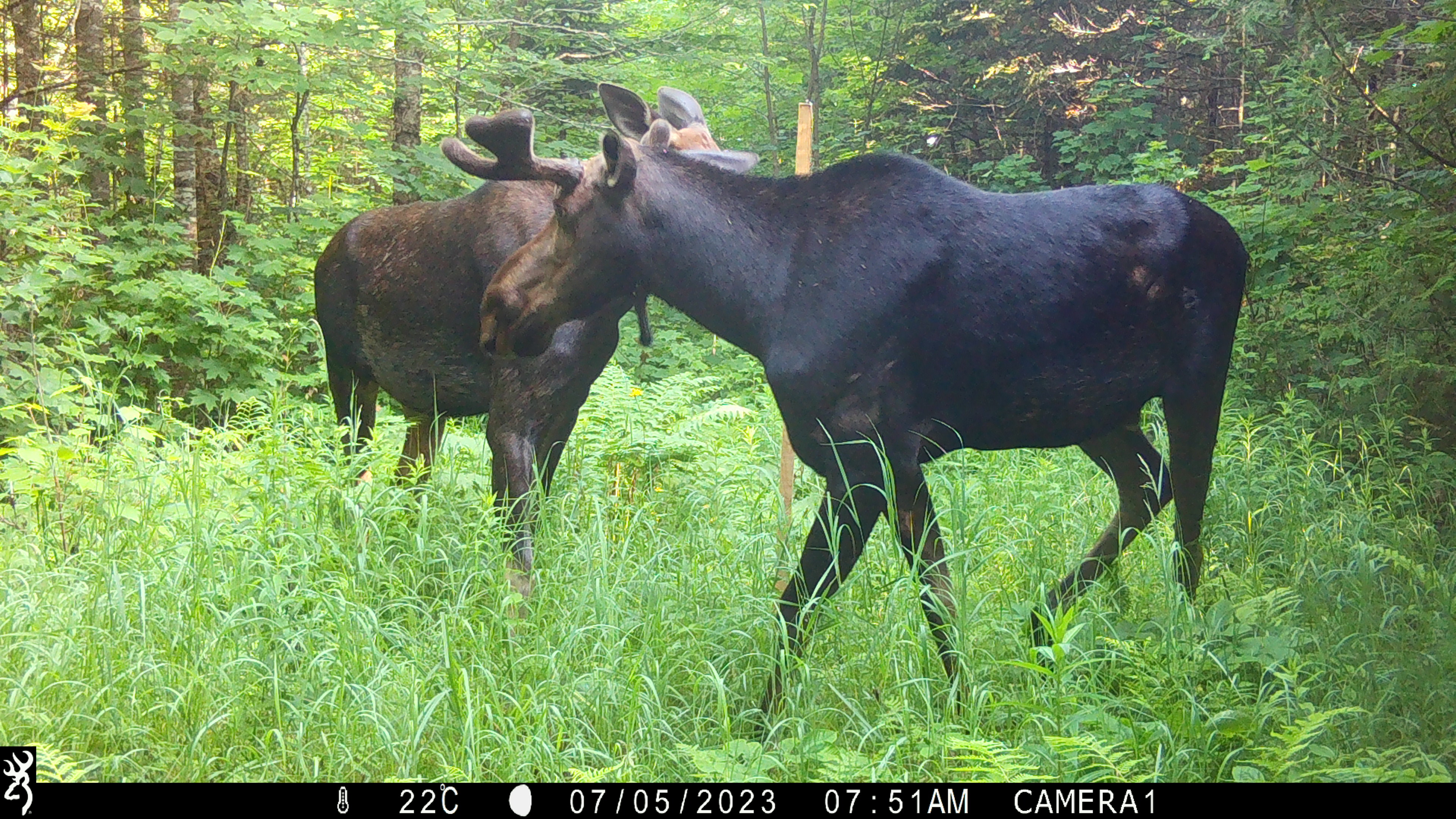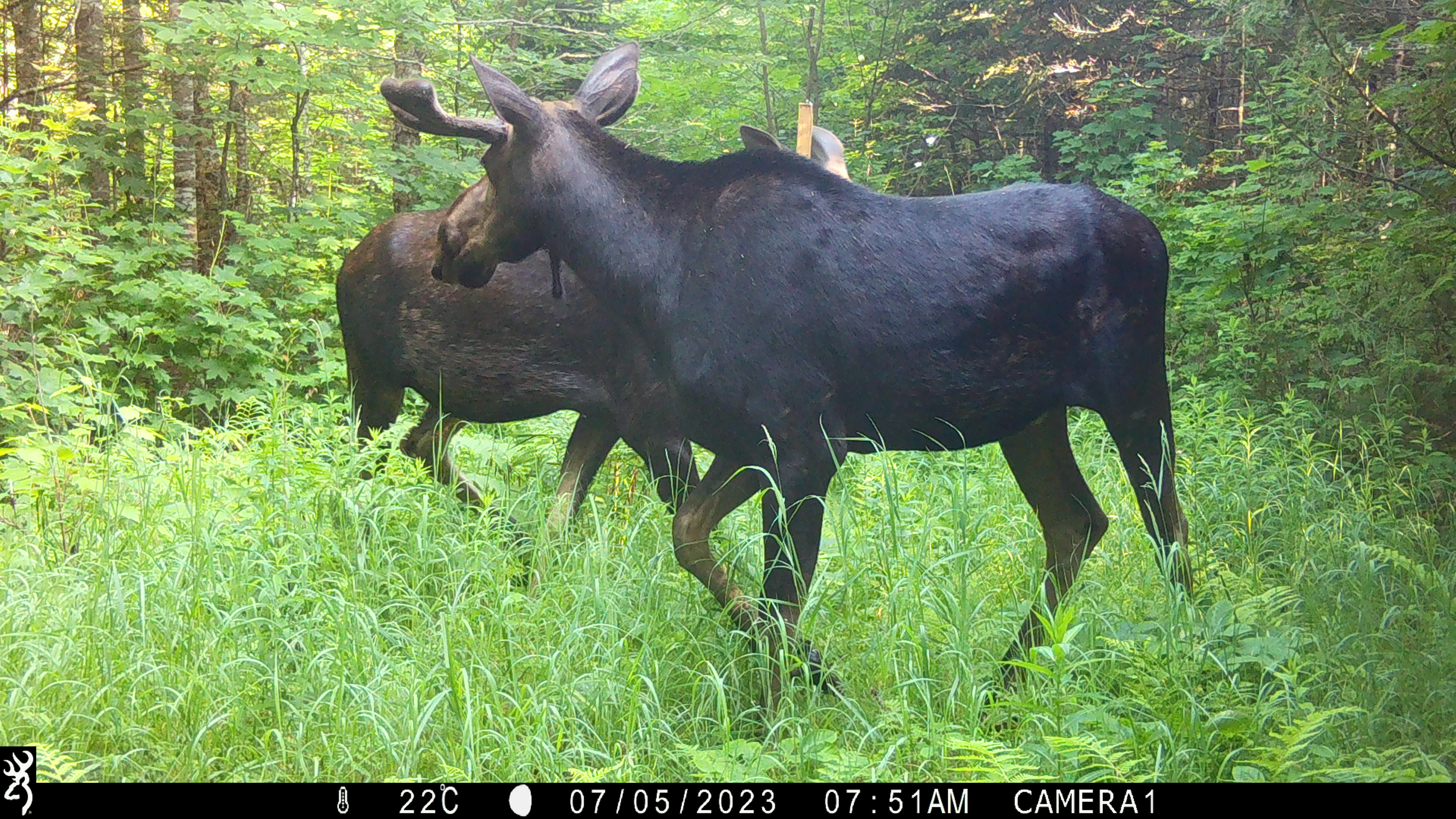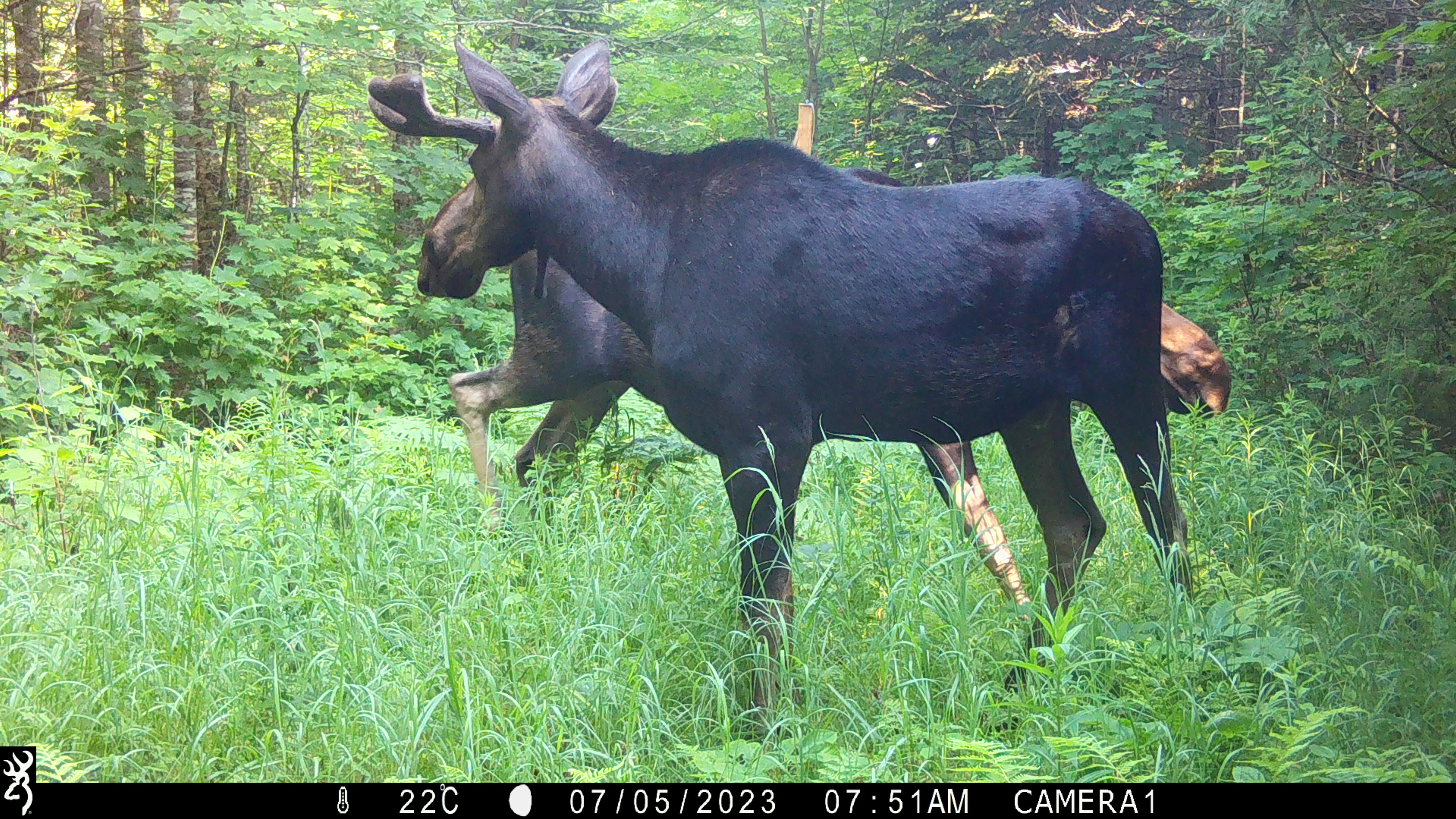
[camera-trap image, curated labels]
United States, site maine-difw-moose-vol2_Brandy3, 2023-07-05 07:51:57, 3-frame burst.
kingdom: Animalia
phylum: Chordata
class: Mammalia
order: Artiodactyla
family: Cervidae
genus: Alces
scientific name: Alces alces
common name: moose